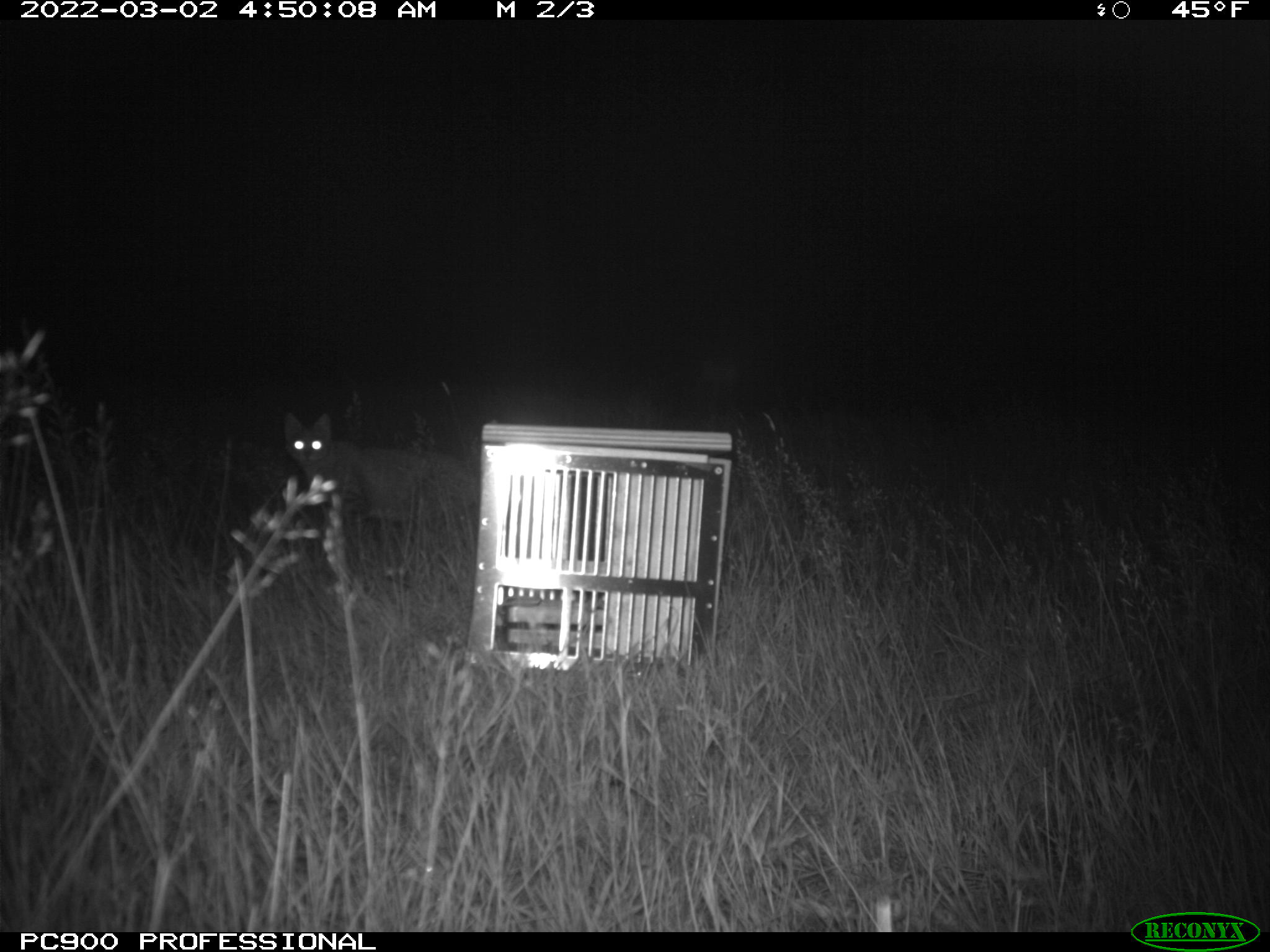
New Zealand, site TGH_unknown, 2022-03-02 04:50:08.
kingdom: Animalia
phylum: Chordata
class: Mammalia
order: Carnivora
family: Felidae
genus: Felis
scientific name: Felis catus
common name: domestic cat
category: cat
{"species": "cat (domestic cat) (Felis catus)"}